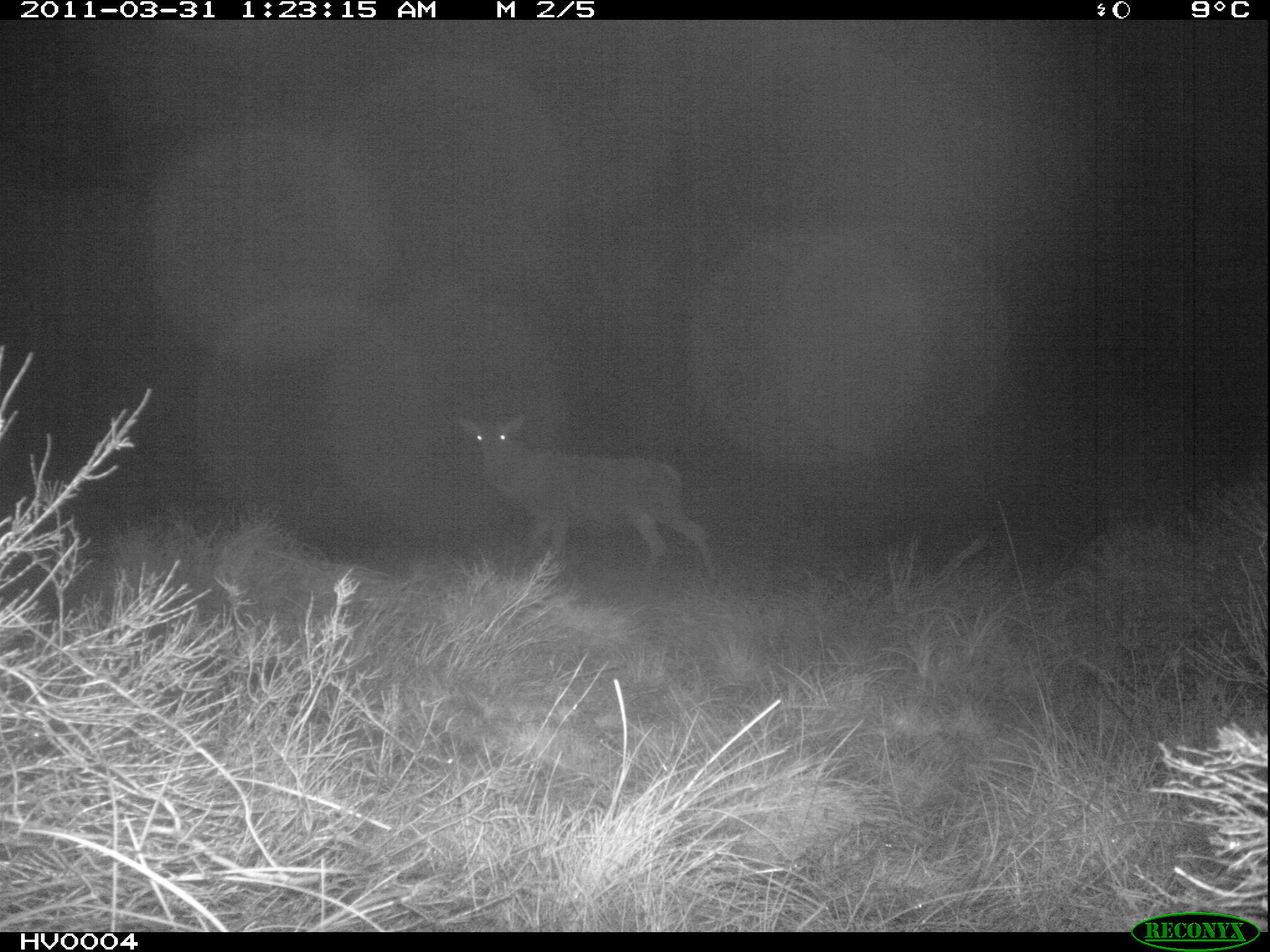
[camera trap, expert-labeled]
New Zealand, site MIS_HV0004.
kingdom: Animalia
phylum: Chordata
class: Mammalia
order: Artiodactyla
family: Cervidae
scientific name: Cervidae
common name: deer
Deer (Cervidae).